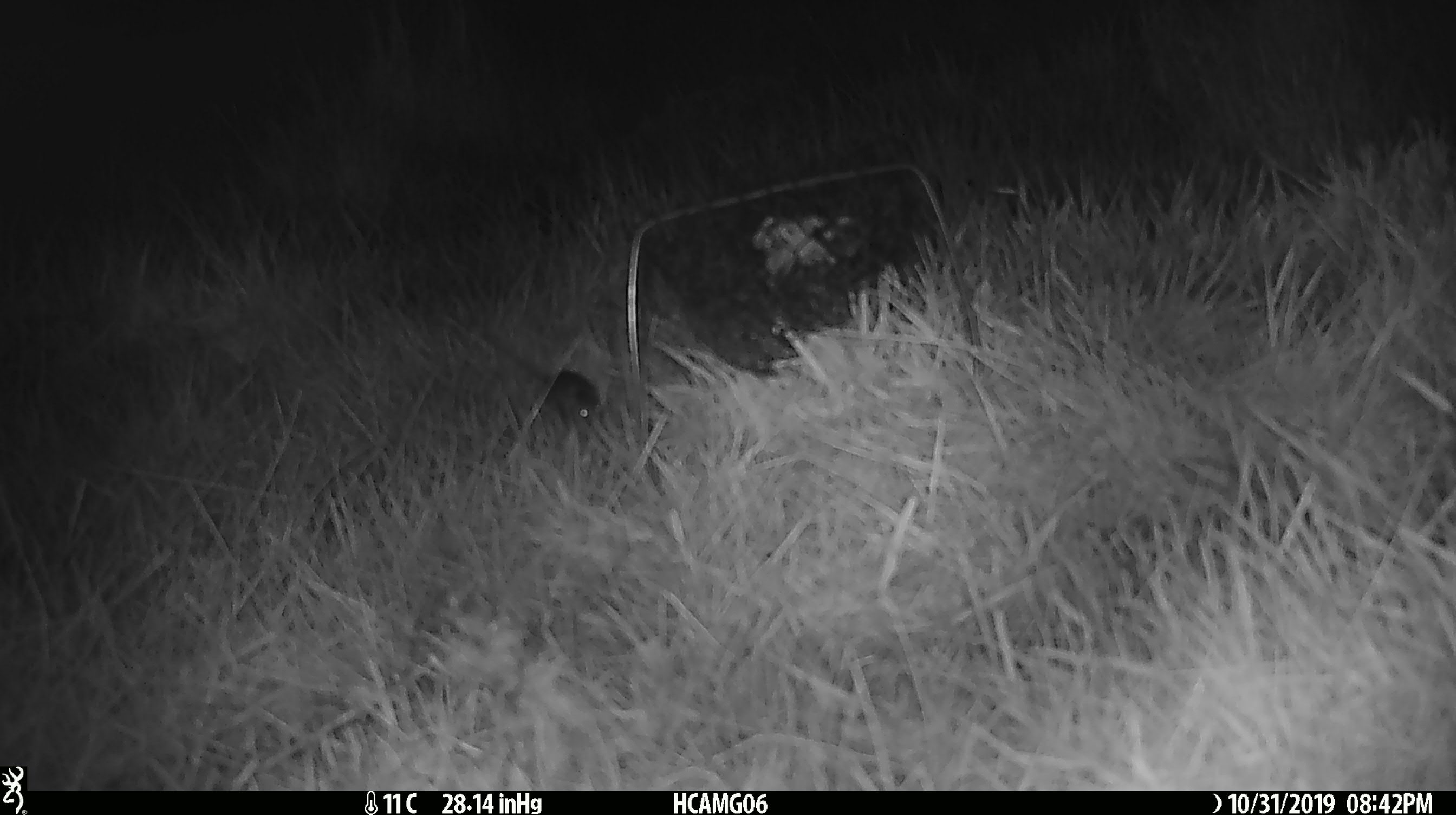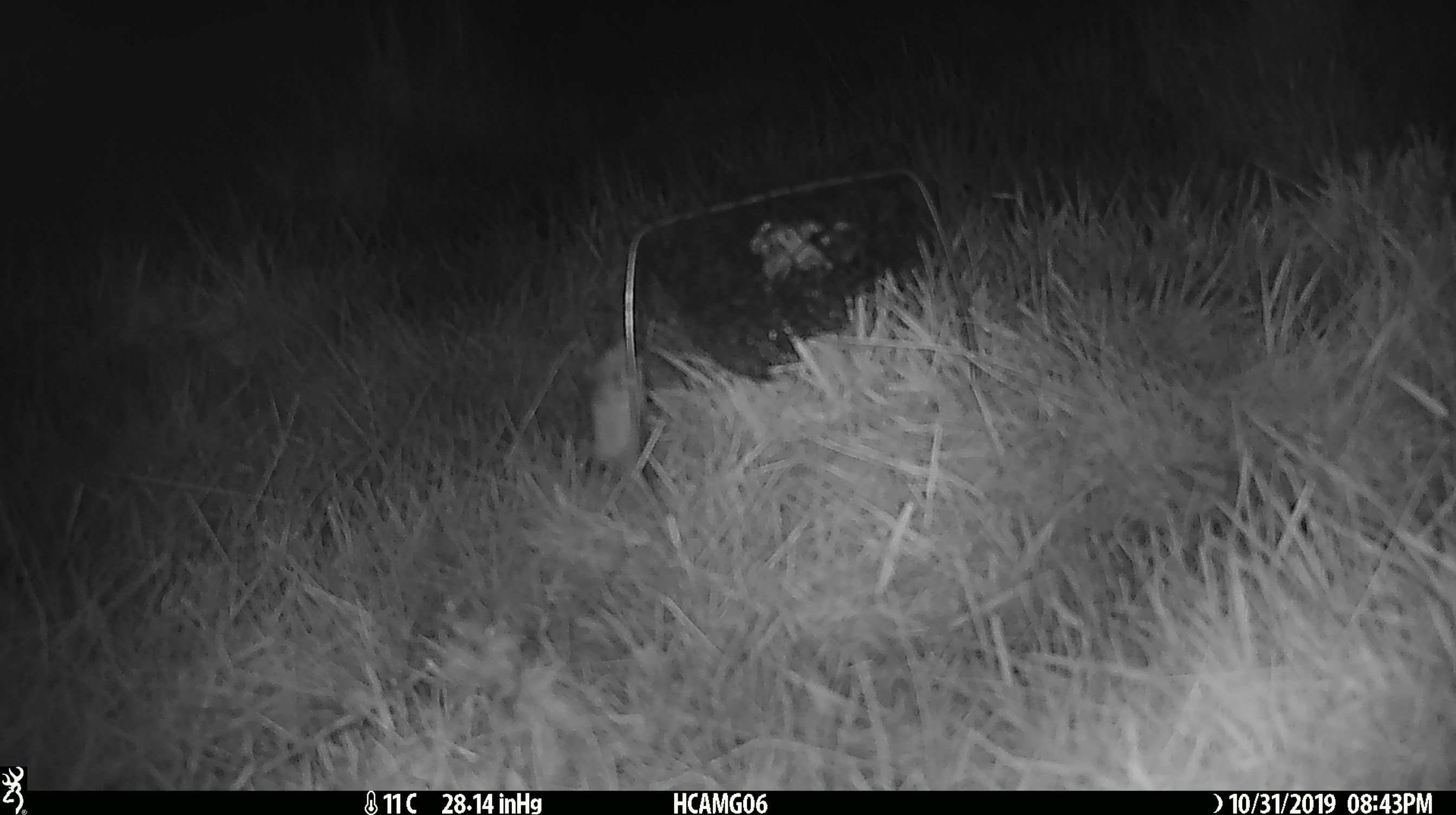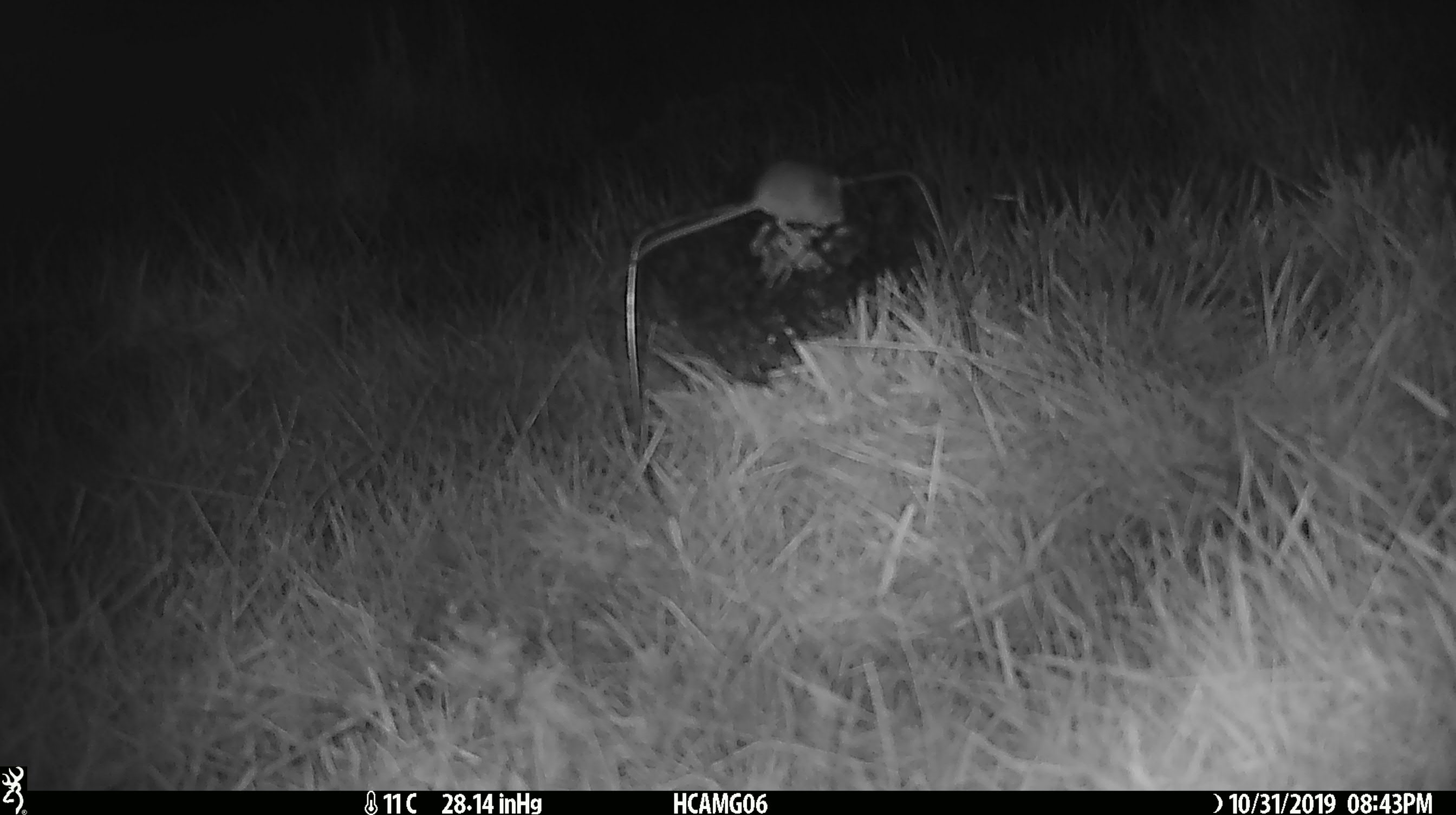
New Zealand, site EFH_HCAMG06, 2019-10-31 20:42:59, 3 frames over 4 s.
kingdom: Animalia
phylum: Chordata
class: Mammalia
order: Rodentia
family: Muridae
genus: Mus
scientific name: Mus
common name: mouse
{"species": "mouse (Mus)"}